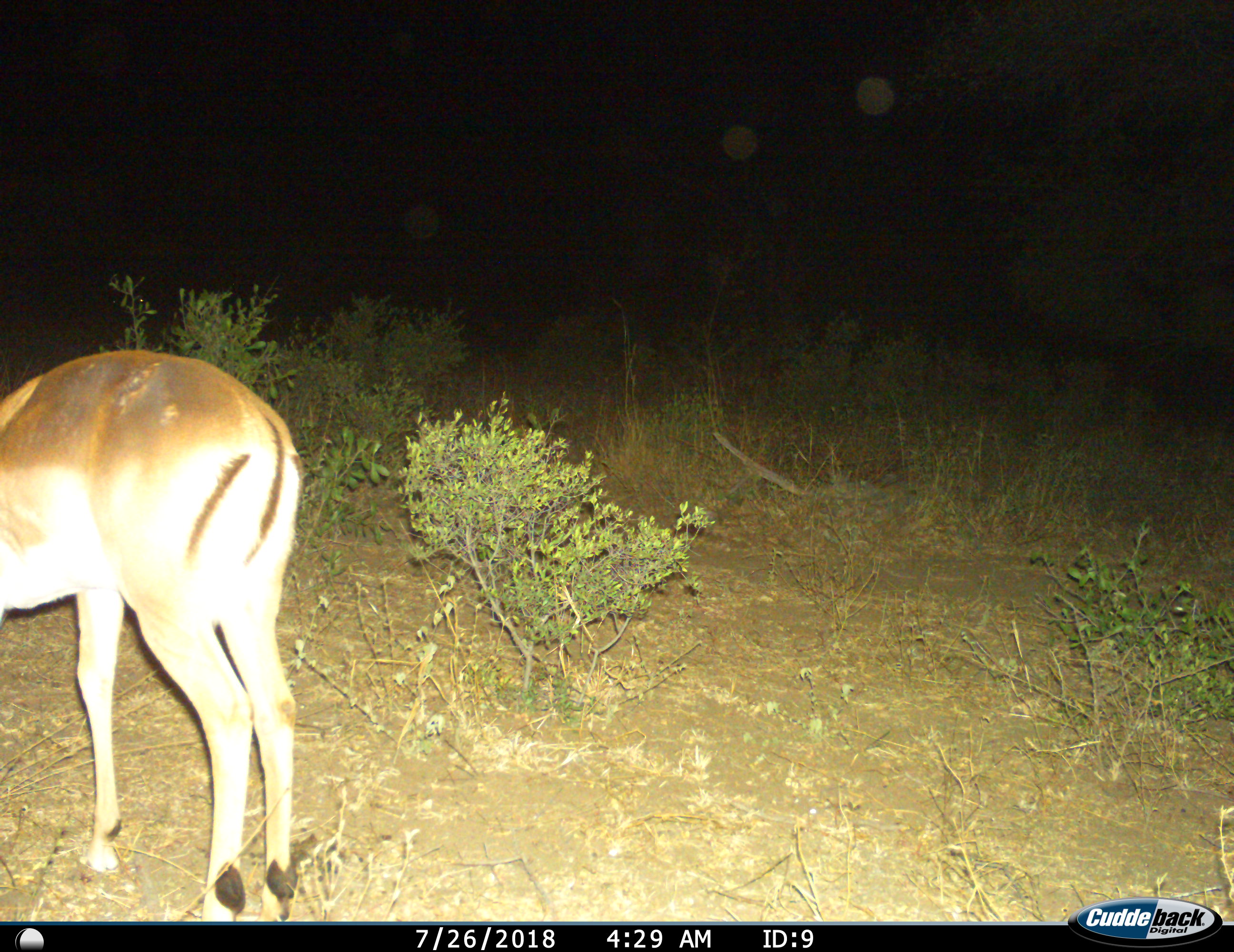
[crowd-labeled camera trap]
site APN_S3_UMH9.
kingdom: Animalia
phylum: Chordata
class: Mammalia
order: Artiodactyla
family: Bovidae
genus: Aepyceros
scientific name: Aepyceros melampus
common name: impala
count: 1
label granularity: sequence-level